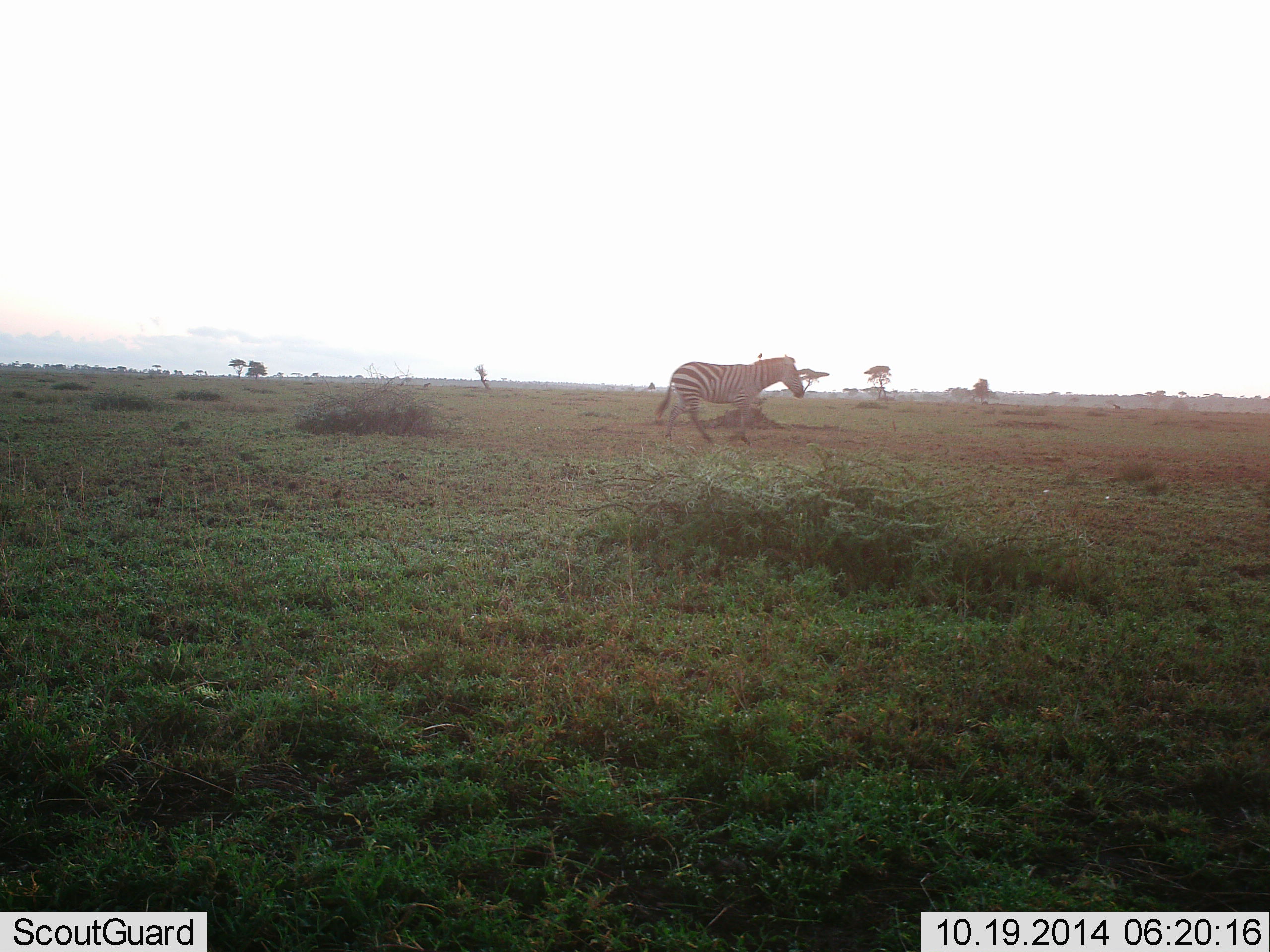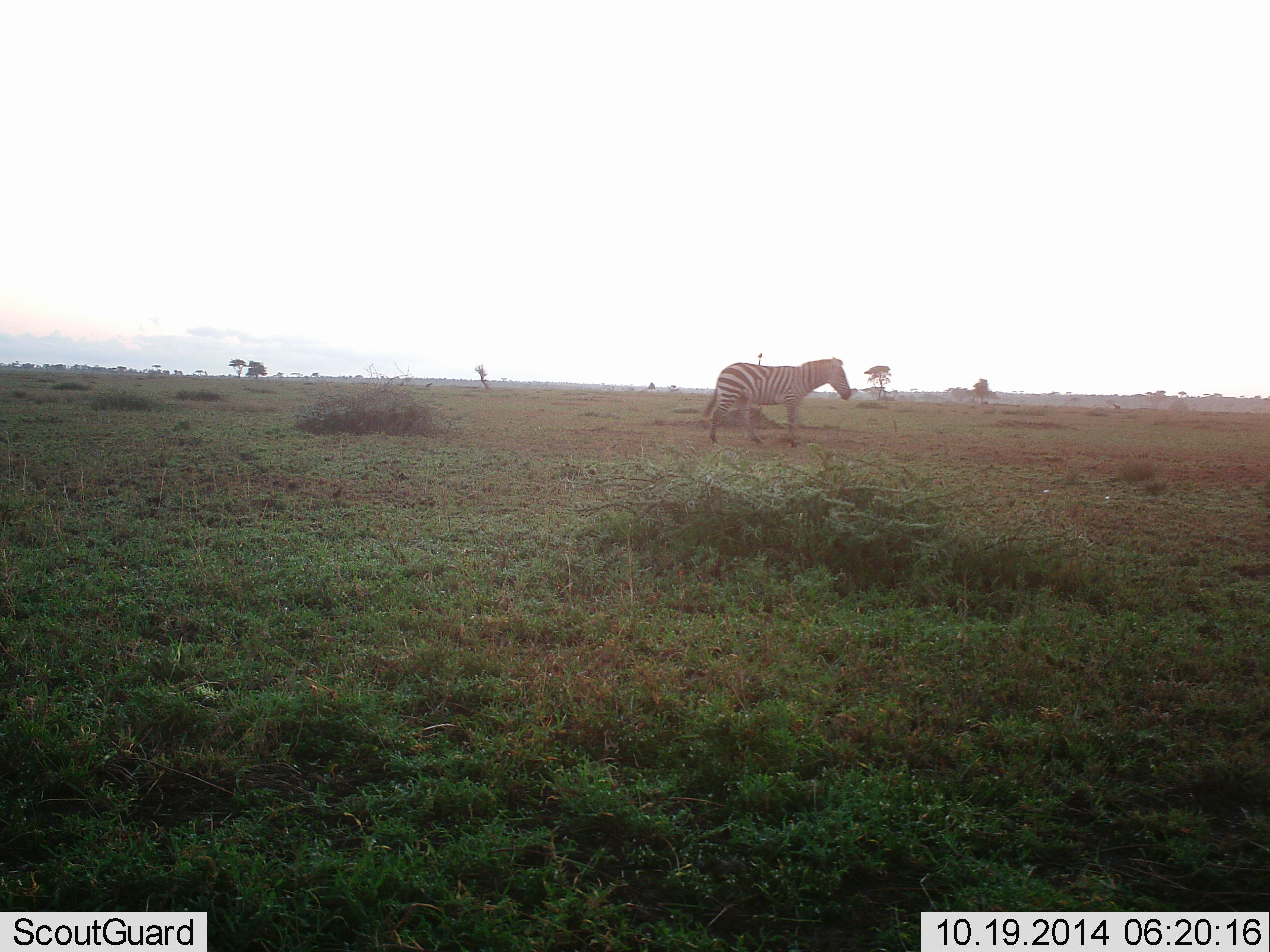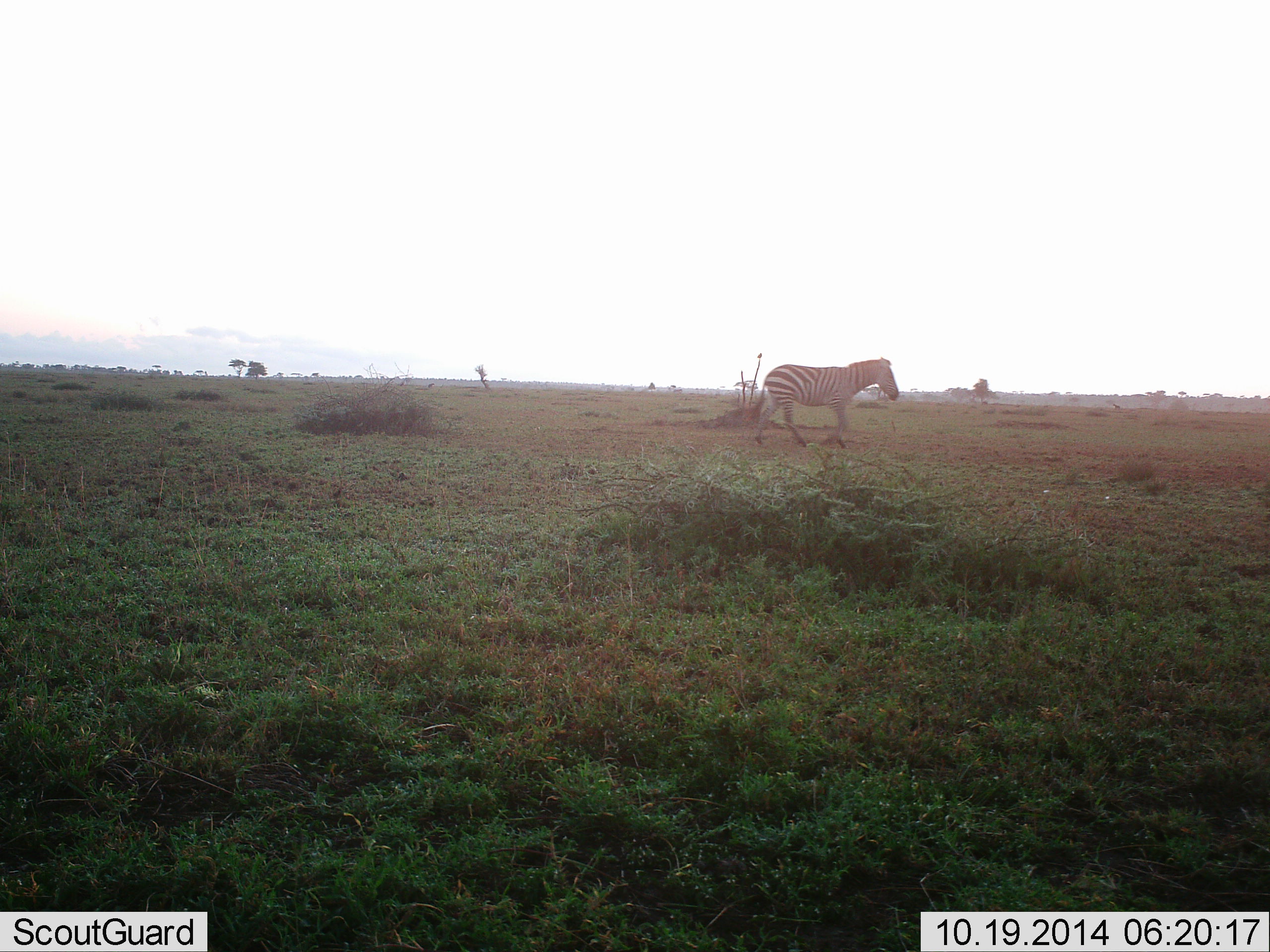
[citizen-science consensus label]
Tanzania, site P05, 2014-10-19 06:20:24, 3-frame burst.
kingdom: Animalia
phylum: Chordata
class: Mammalia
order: Perissodactyla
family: Equidae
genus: Equus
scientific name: Equus quagga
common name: plains zebra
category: zebra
Zebra (plains zebra) (Equus quagga), count 1. Behavior (volunteer vote fractions): standing 20%, resting 0%, moving 80%, interacting 0%. Young present (vote fraction): 0%. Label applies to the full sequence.